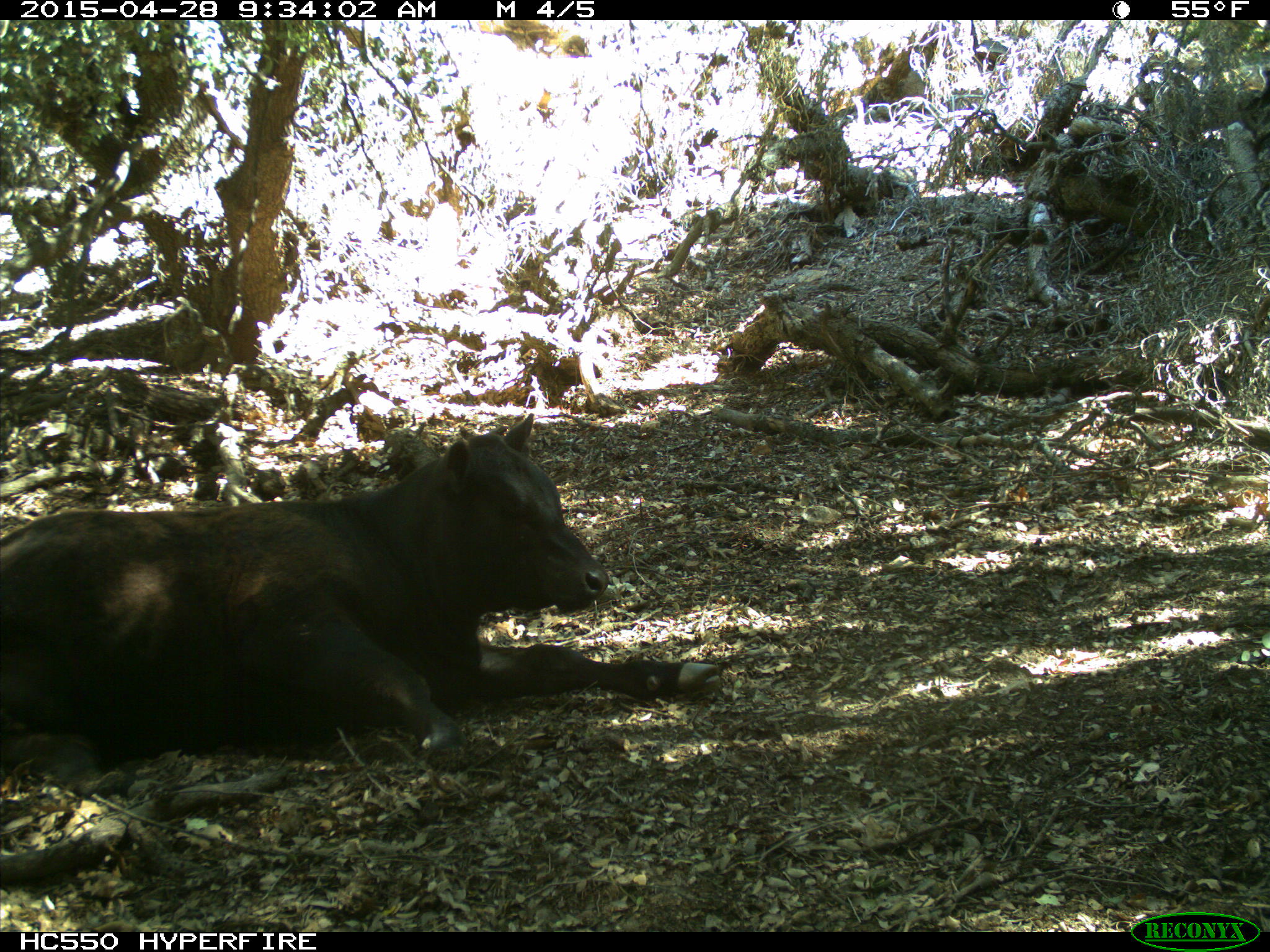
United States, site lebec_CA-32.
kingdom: Animalia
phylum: Chordata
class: Mammalia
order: Artiodactyla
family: Bovidae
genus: Bos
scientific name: Bos taurus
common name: domestic cow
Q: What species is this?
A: Bos taurus (domestic cow).